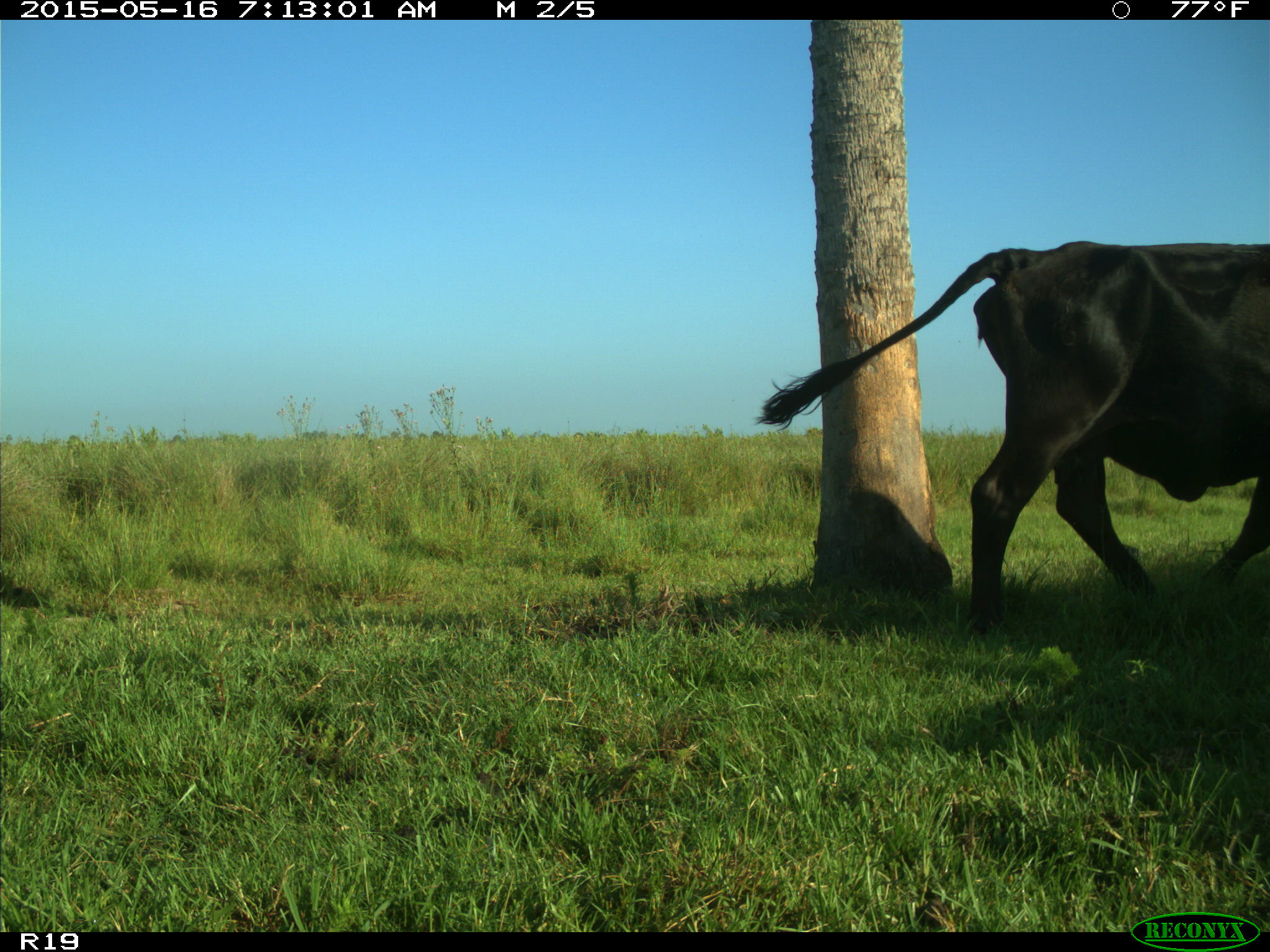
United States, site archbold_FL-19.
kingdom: Animalia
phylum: Chordata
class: Mammalia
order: Artiodactyla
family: Bovidae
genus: Bos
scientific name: Bos taurus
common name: domestic cow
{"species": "Bos taurus (domestic cow)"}